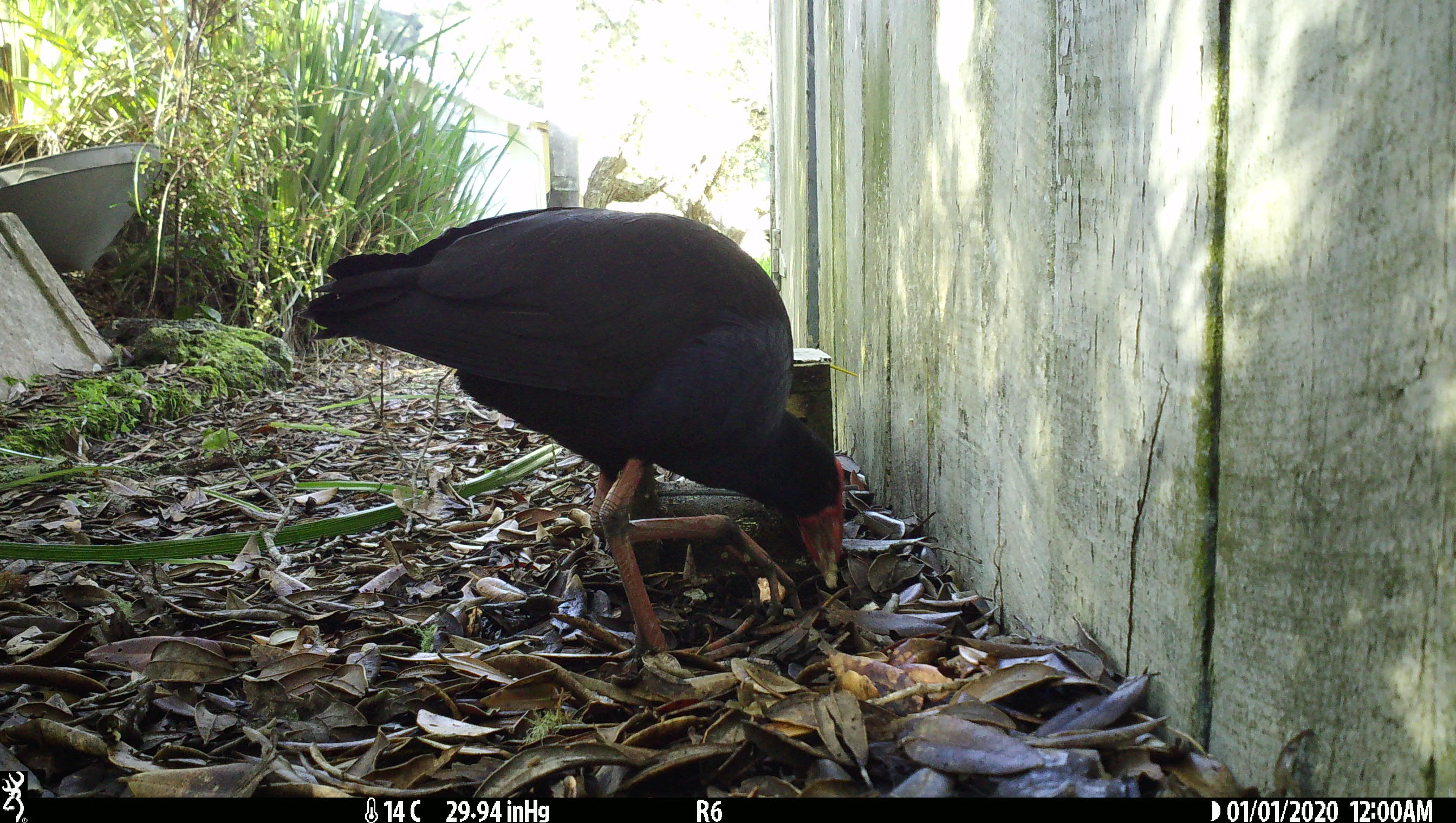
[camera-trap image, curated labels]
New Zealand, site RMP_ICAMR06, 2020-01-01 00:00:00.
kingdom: Animalia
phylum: Chordata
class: Aves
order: Gruiformes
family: Rallidae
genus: Porphyrio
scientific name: Porphyrio melanotus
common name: australasian swamphen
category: pukeko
Pukeko (australasian swamphen) (Porphyrio melanotus).